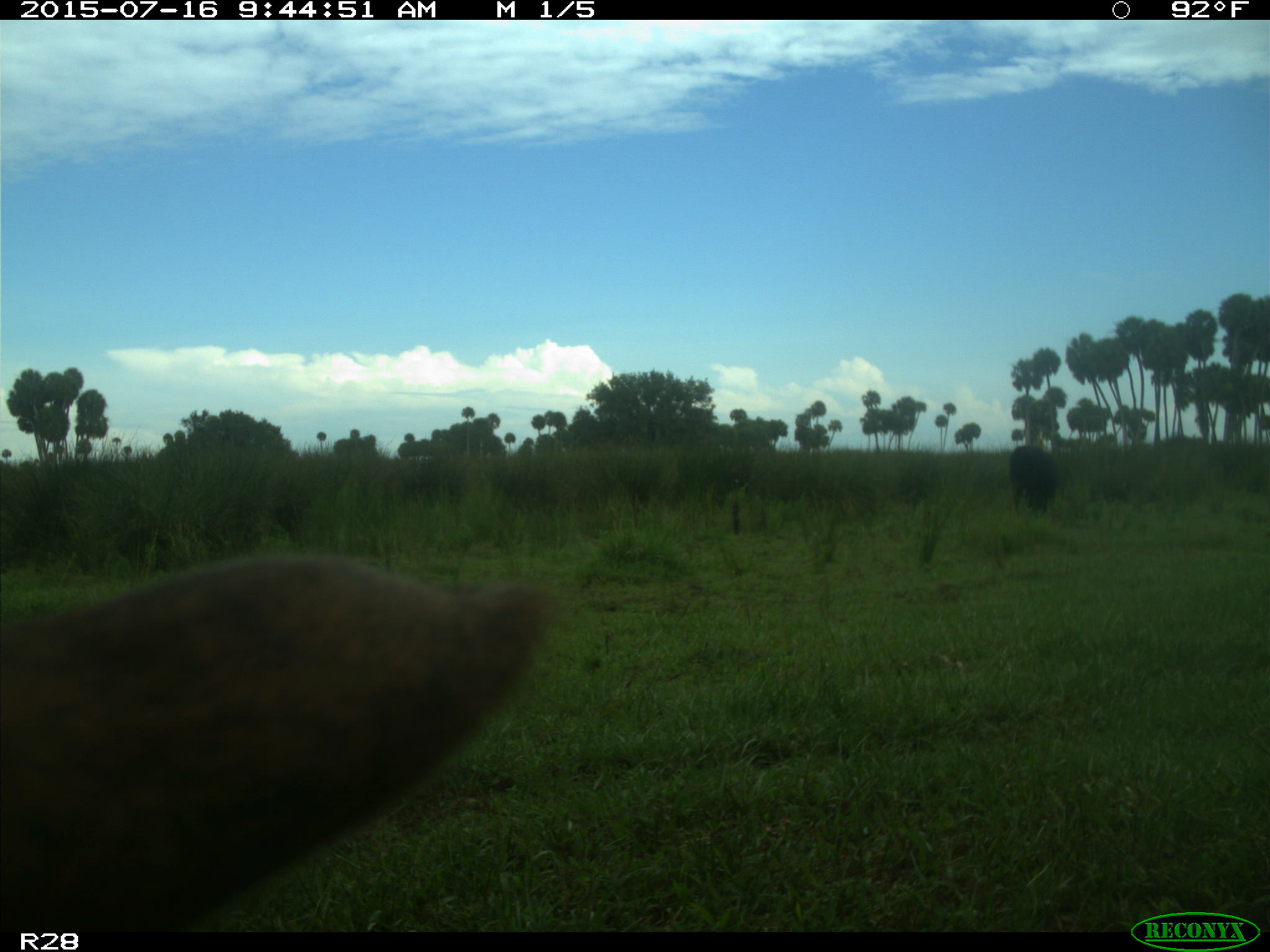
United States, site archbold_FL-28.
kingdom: Animalia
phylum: Chordata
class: Mammalia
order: Artiodactyla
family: Bovidae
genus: Bos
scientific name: Bos taurus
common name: domestic cow